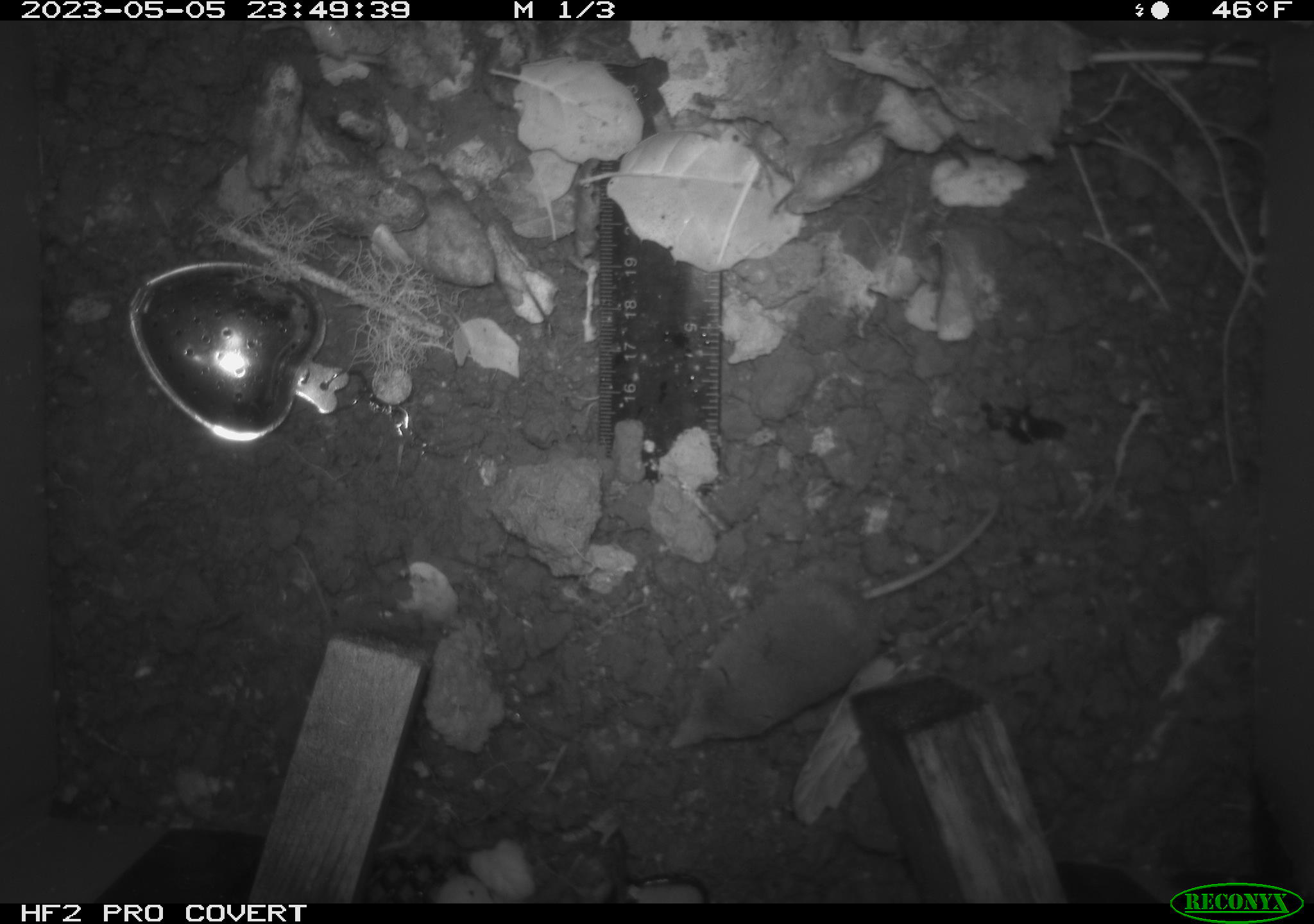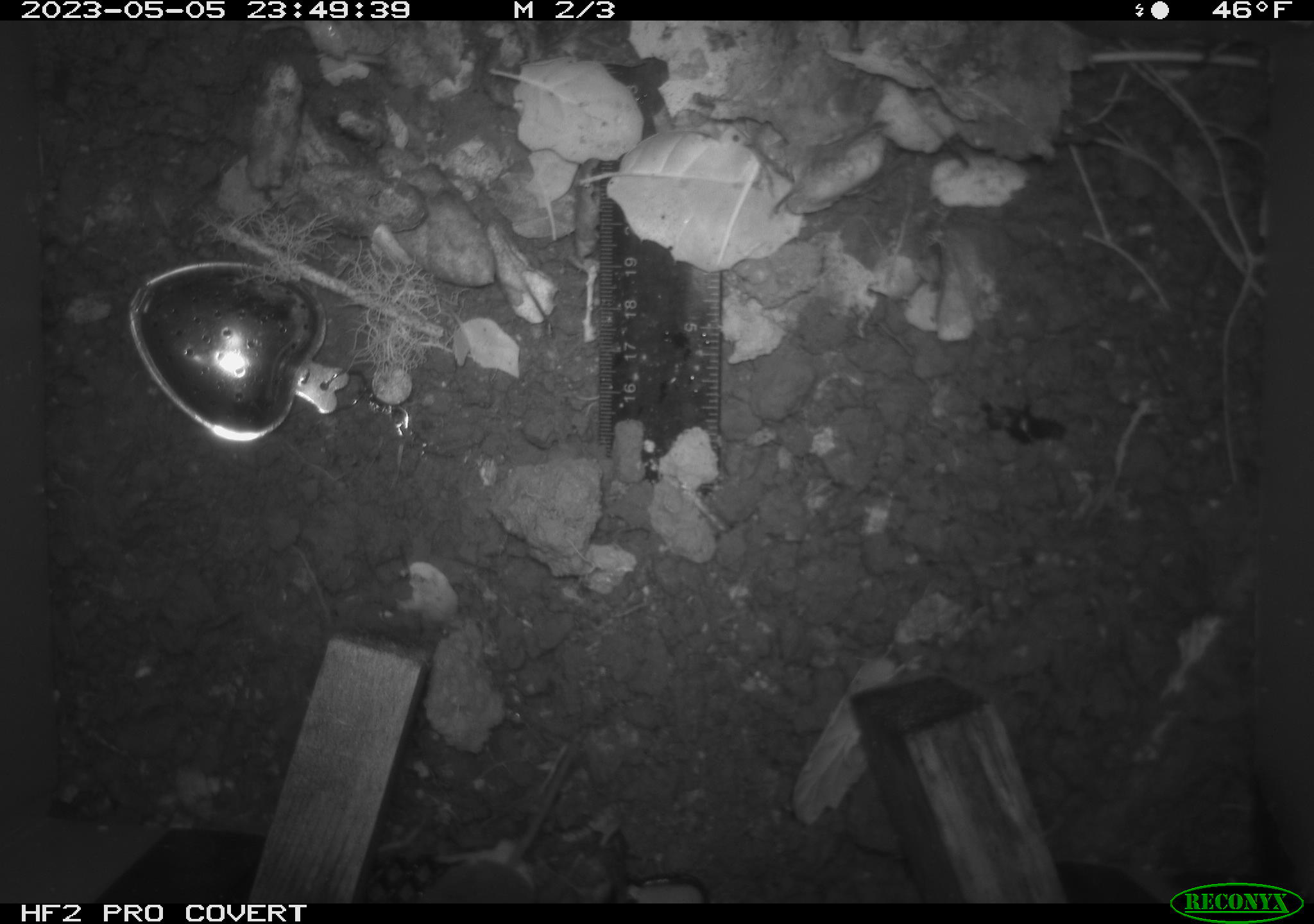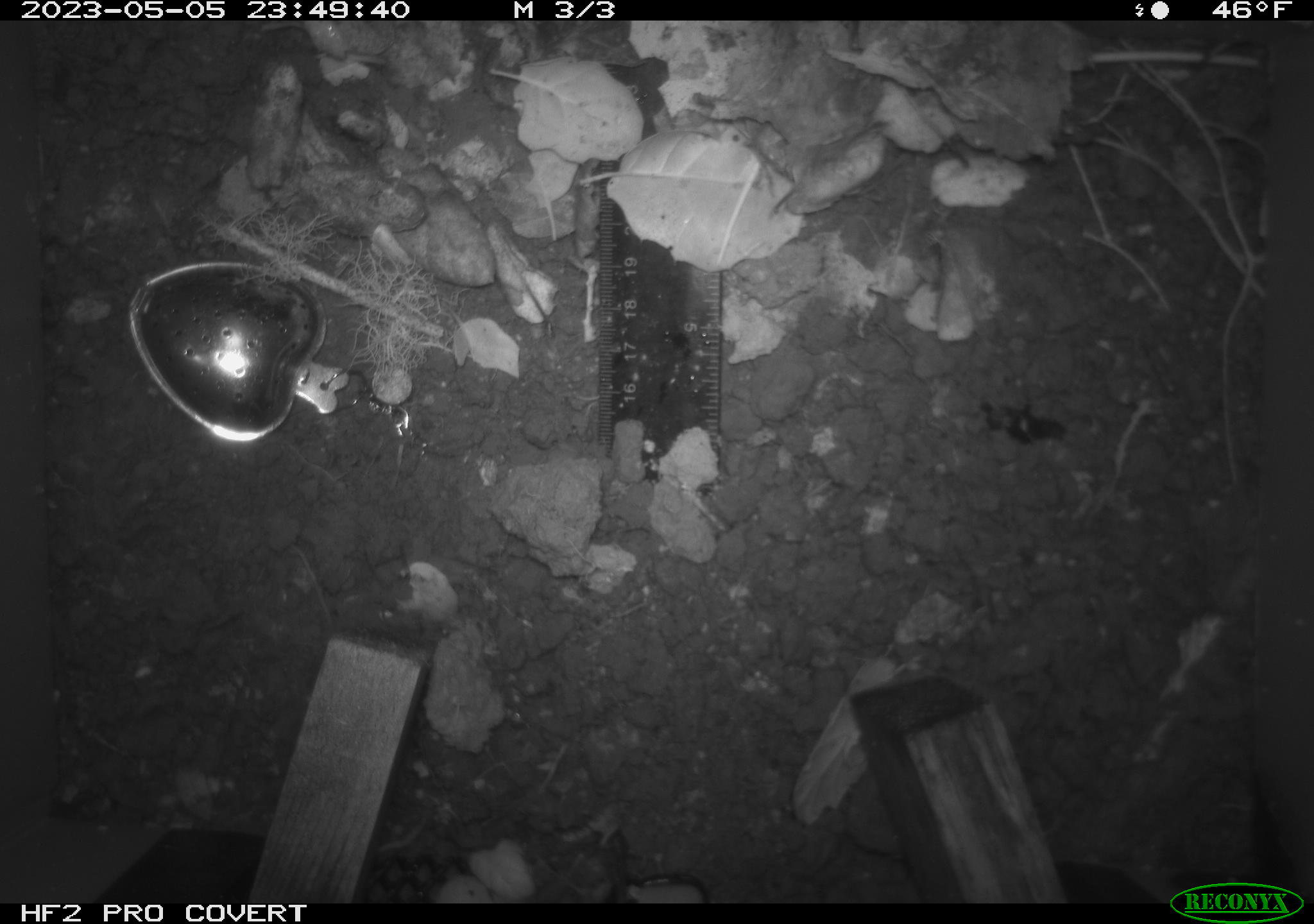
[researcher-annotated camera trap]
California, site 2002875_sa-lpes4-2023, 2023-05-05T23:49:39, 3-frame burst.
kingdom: Animalia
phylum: Chordata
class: Mammalia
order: Eulipotyphla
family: Soricidae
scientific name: Soricidae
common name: shrews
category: soricidae family